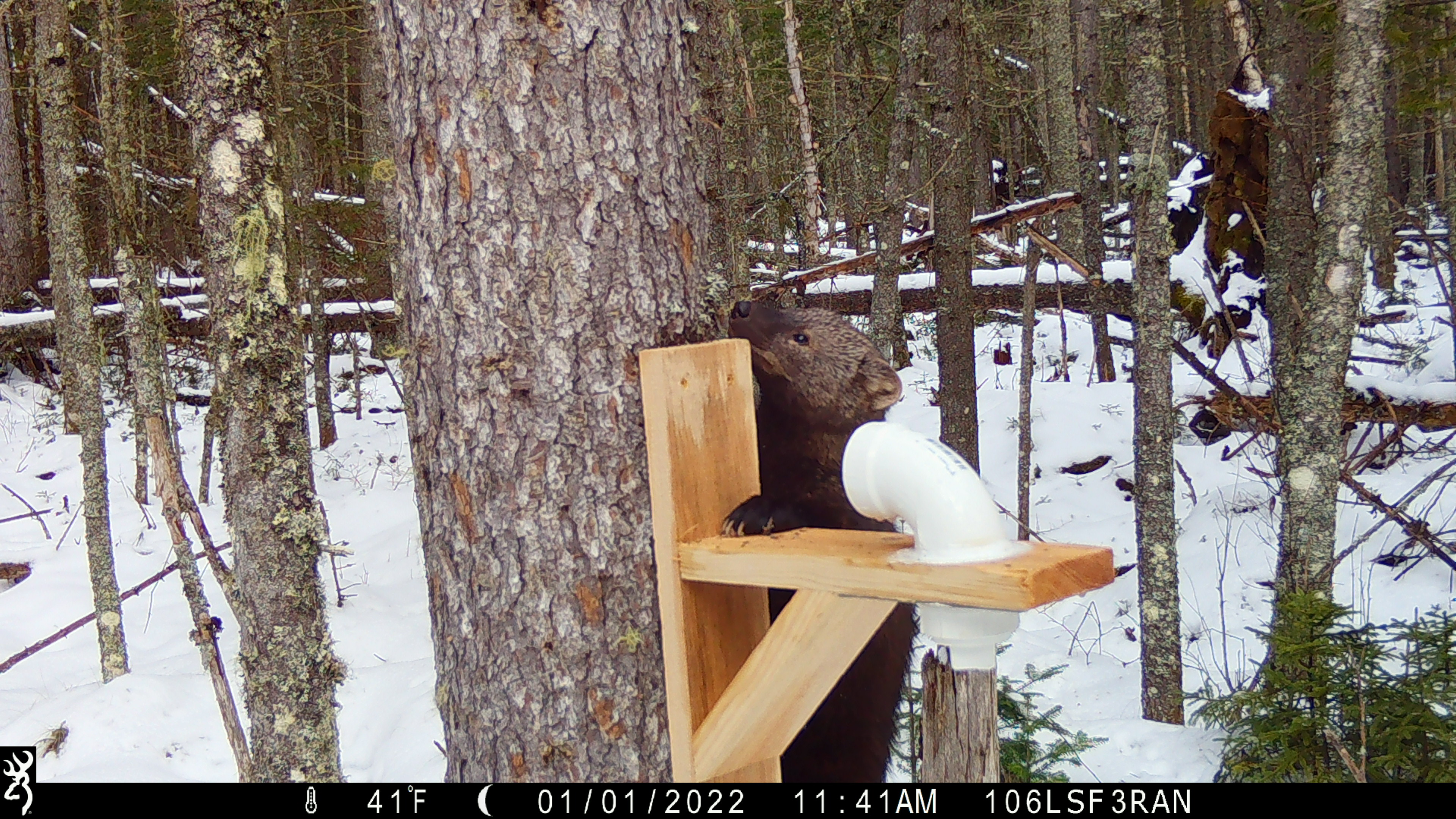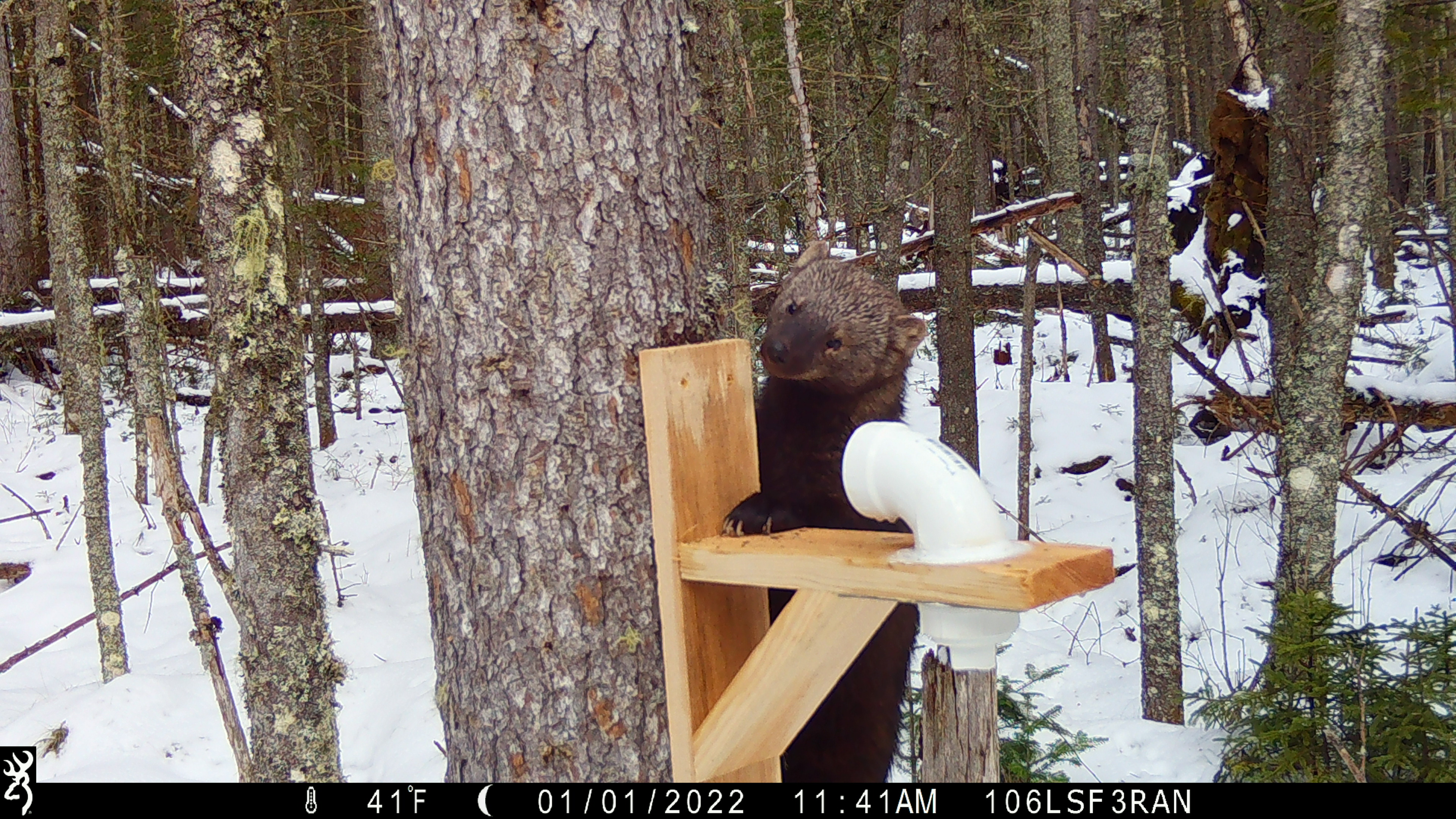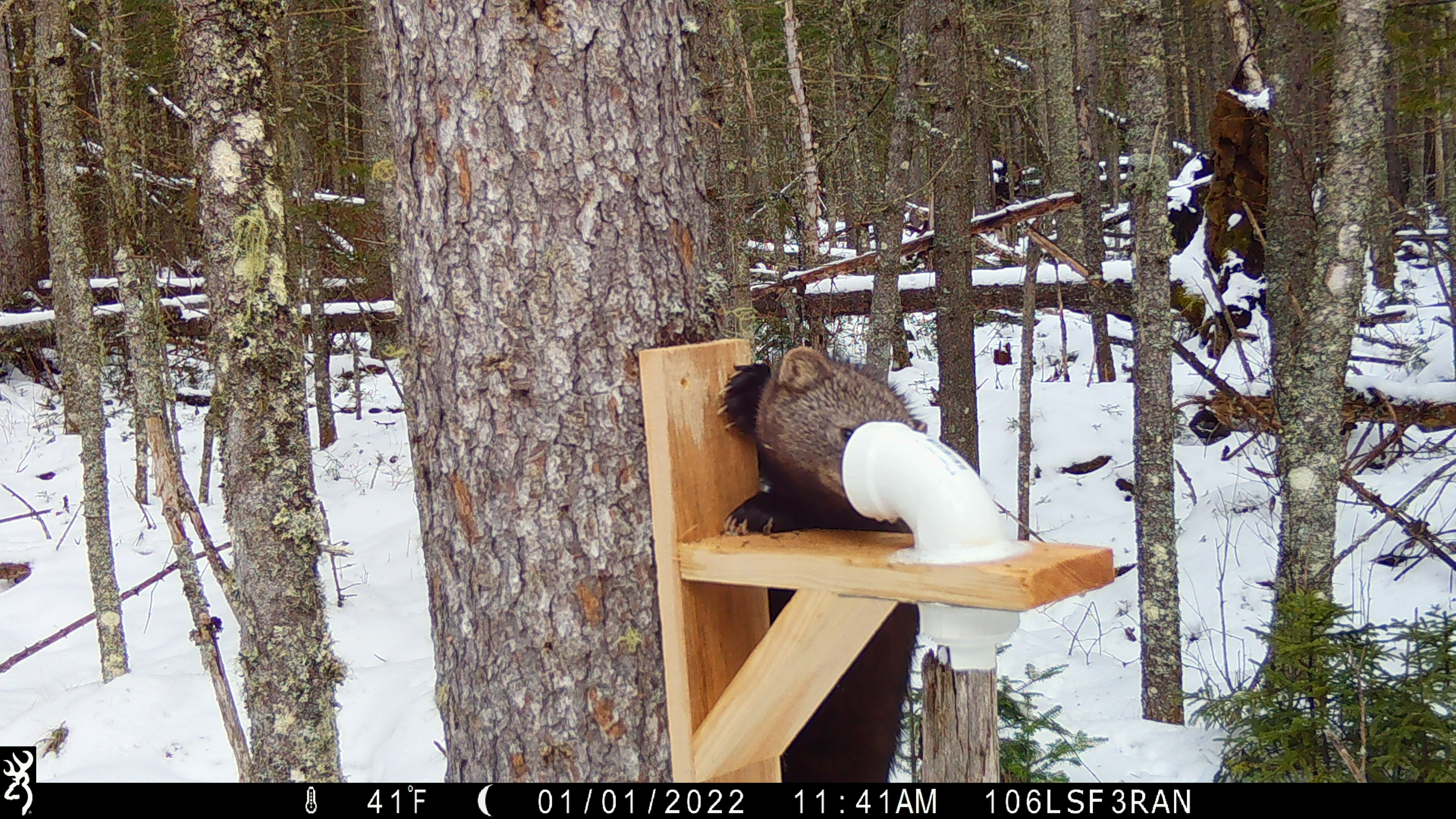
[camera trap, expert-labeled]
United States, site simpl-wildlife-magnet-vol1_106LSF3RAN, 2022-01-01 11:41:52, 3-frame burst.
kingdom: Animalia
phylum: Chordata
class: Mammalia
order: Carnivora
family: Mustelidae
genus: Pekania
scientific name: Pekania pennanti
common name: fisher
Fisher (Pekania pennanti).